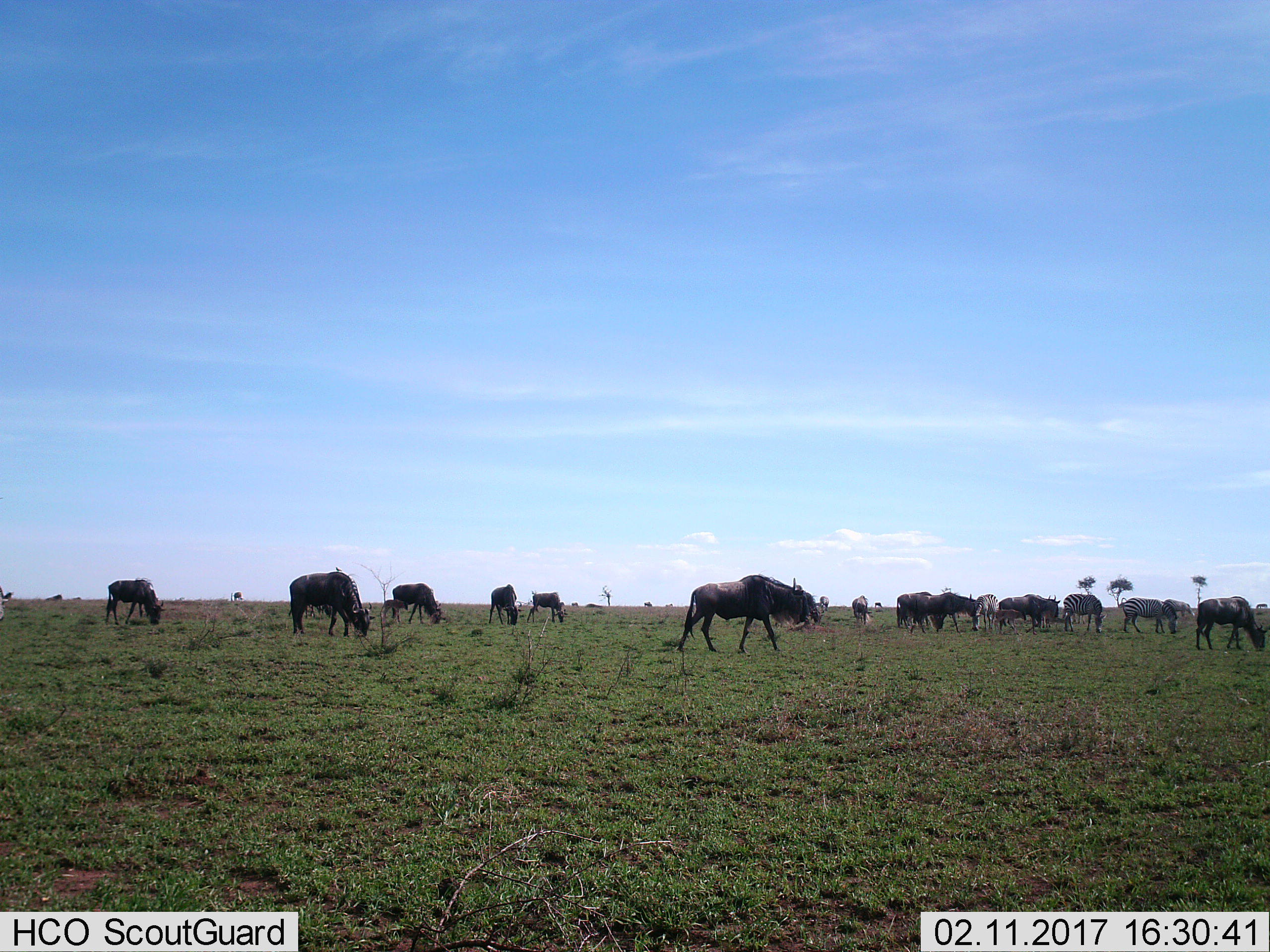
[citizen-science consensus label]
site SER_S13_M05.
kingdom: Animalia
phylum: Chordata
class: Mammalia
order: Artiodactyla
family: Bovidae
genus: Connochaetes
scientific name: Connochaetes taurinus taurinus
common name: blue wildebeest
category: wildebeestblue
Wildebeestblue (blue wildebeest) (Connochaetes taurinus taurinus), count 11-50. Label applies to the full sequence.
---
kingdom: Animalia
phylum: Chordata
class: Mammalia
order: Perissodactyla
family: Equidae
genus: Equus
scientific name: Equus quagga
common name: plains zebra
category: zebraplains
Zebraplains (plains zebra) (Equus quagga), count 4. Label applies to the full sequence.